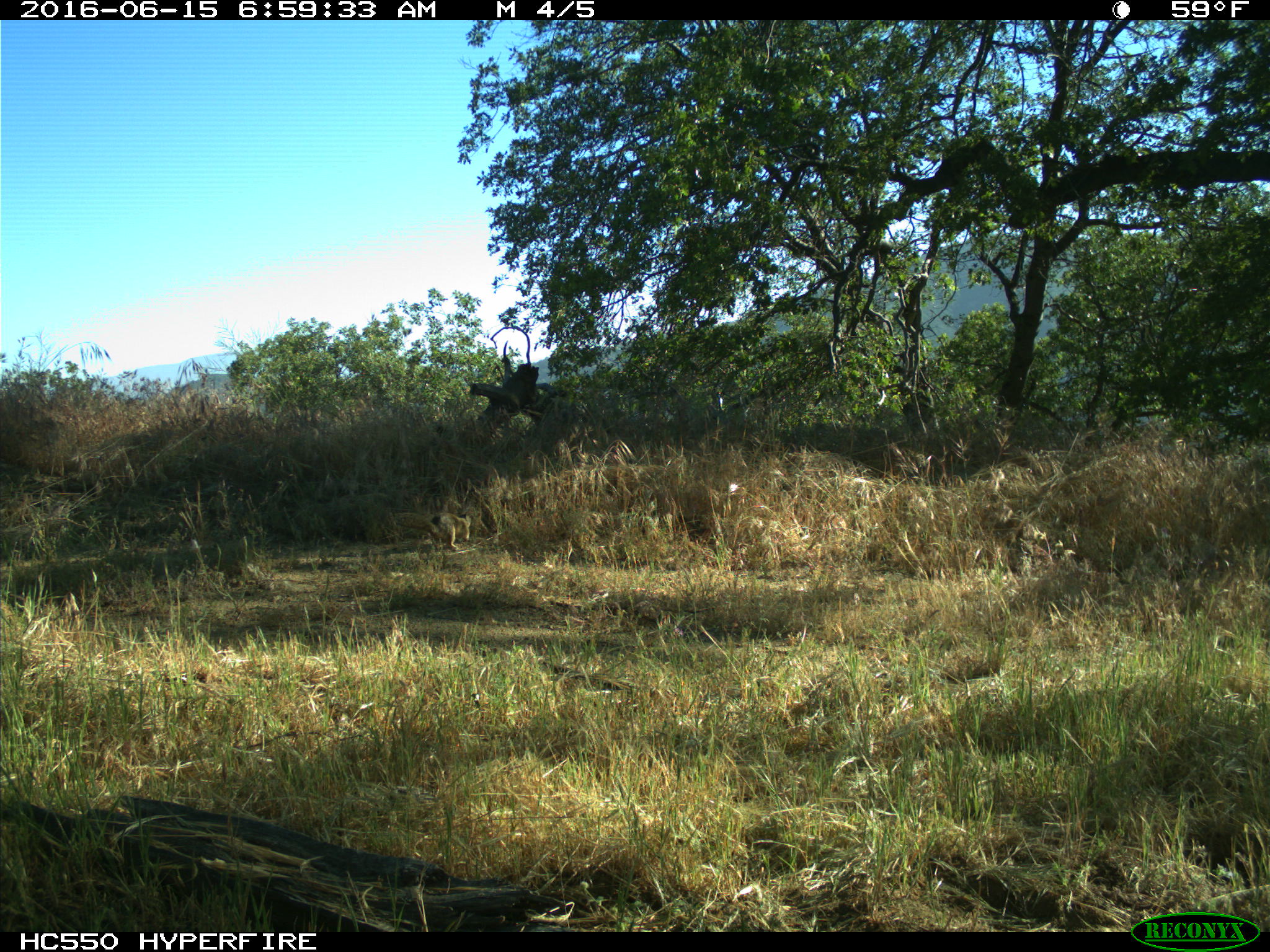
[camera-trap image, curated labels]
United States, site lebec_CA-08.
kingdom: Animalia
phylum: Chordata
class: Mammalia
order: Rodentia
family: Sciuridae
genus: Otospermophilus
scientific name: Otospermophilus beecheyi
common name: california ground squirrel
Otospermophilus beecheyi (california ground squirrel).